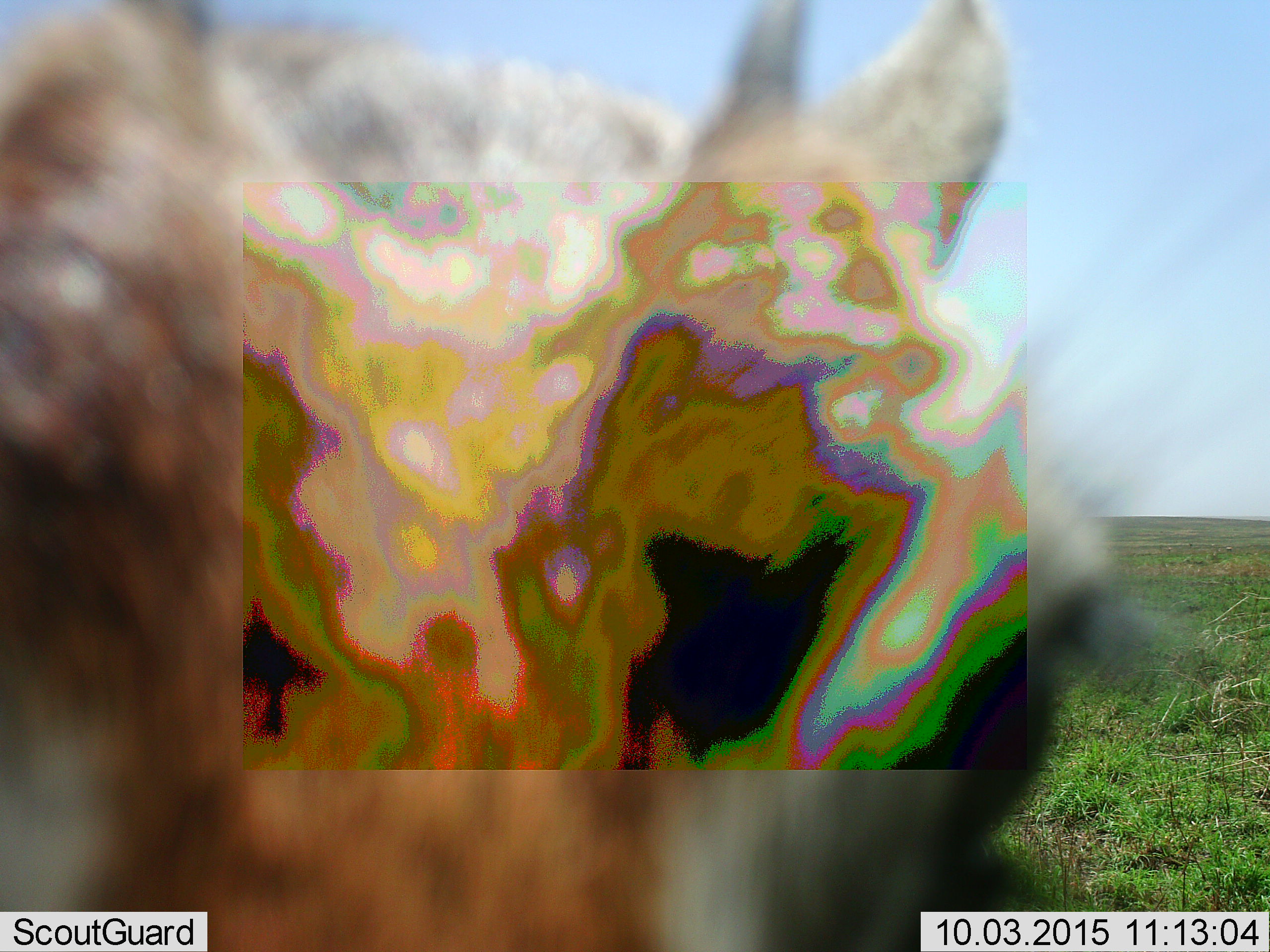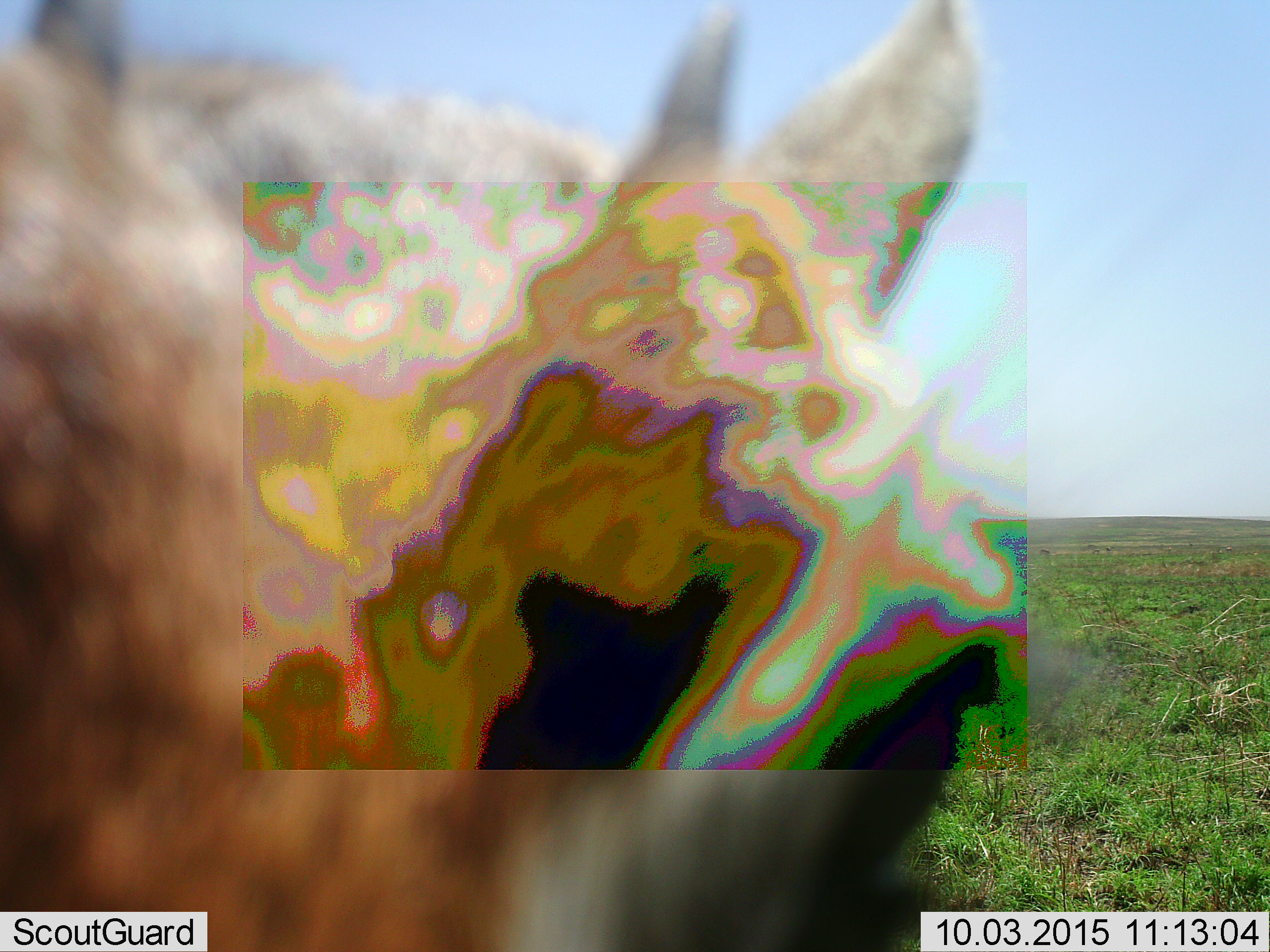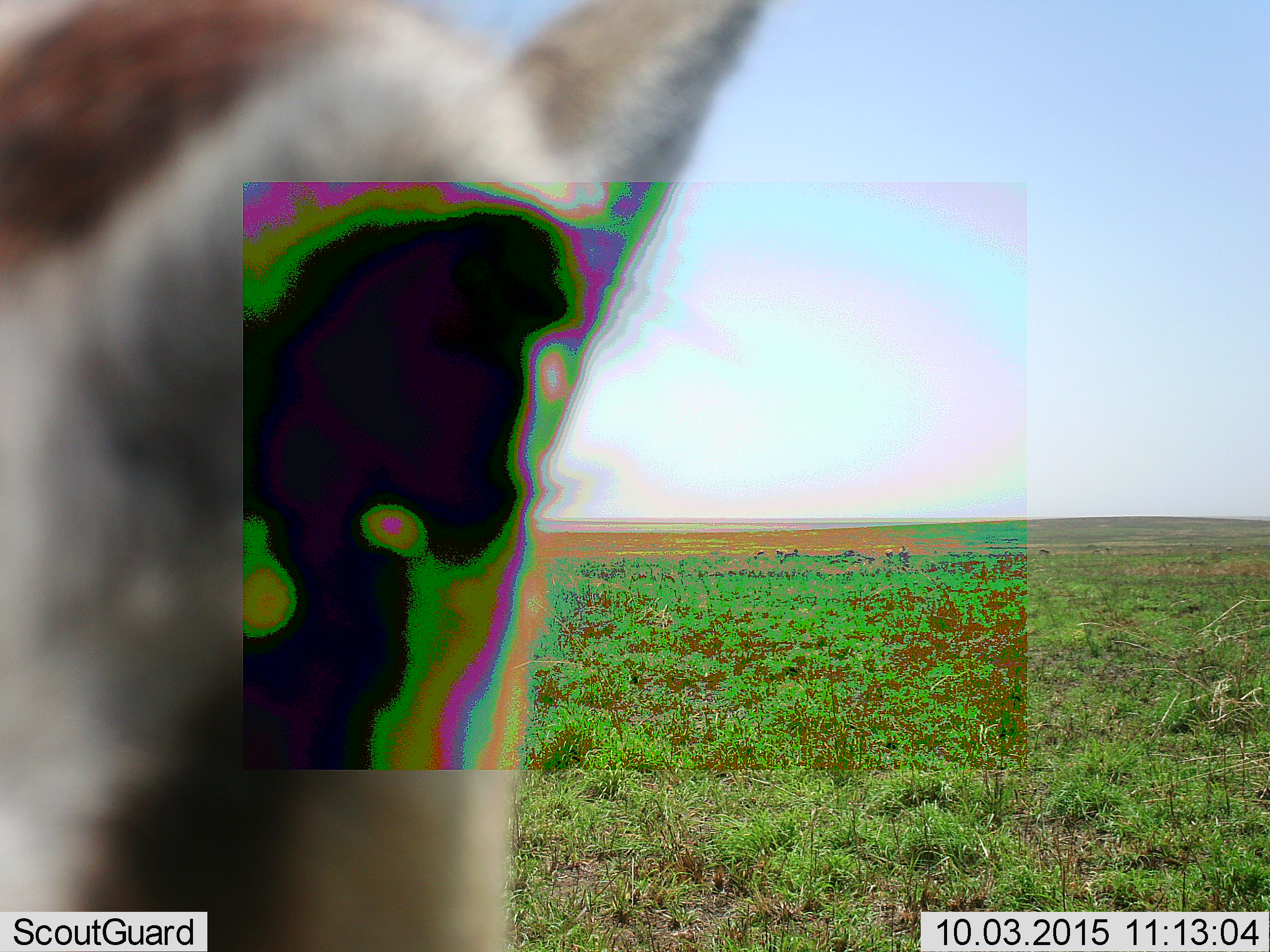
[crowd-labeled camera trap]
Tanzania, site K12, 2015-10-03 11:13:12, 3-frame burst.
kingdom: Animalia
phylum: Chordata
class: Mammalia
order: Artiodactyla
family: Bovidae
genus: Eudorcas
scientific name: Eudorcas thomsonii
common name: thomson's gazelle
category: gazellethomsons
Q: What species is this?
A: Gazellethomsons (thomson's gazelle) (Eudorcas thomsonii).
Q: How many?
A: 1.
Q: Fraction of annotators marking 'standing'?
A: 67%.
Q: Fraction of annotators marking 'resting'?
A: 0%.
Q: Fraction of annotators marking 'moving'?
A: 22%.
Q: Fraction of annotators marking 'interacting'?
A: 0%.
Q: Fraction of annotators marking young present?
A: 0%.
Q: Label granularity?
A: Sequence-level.